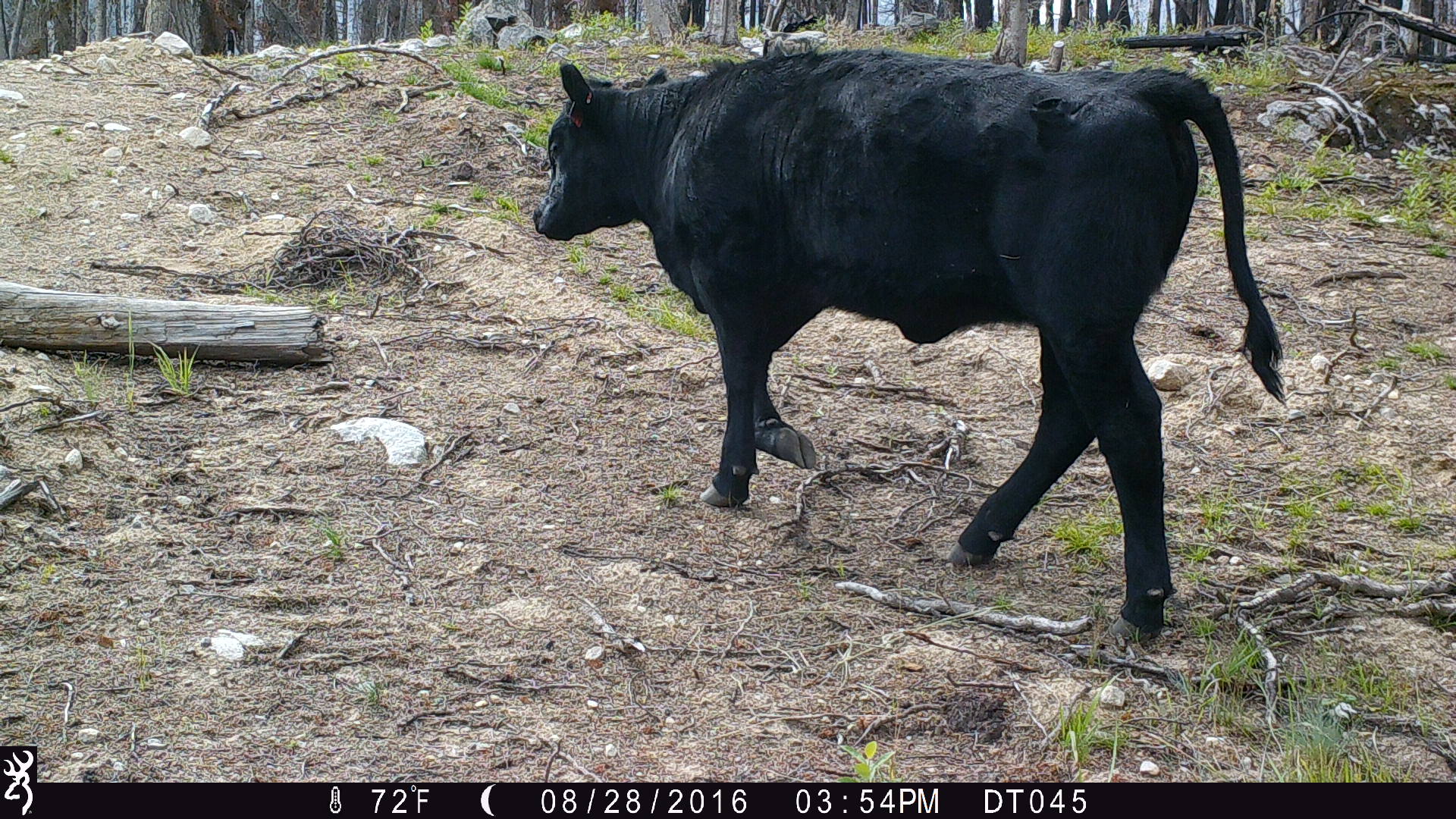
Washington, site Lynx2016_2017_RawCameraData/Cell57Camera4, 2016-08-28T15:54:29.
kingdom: Animalia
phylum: Chordata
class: Mammalia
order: Artiodactyla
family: Bovidae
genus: Bos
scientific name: Bos taurus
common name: domestic cattle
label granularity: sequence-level